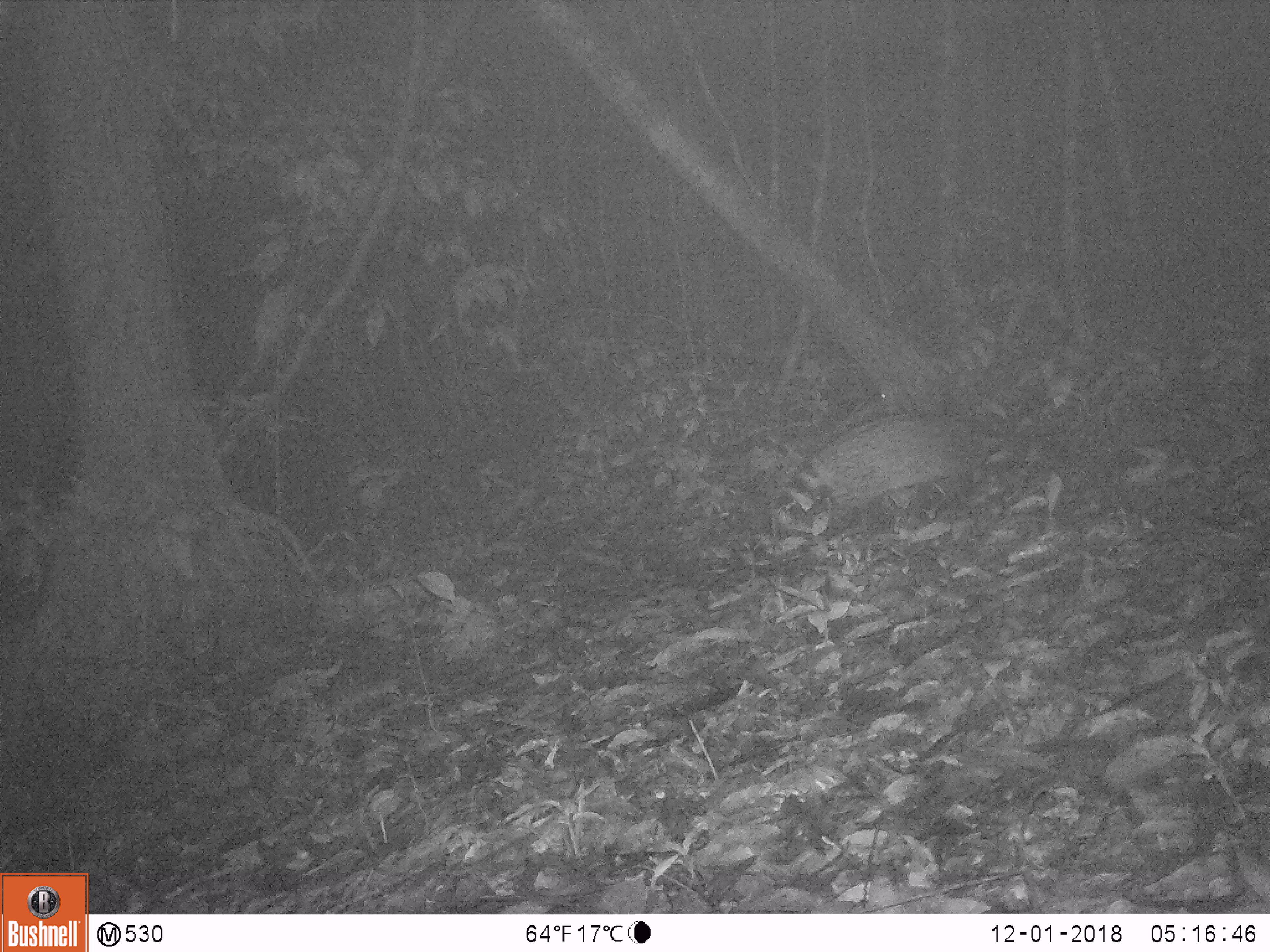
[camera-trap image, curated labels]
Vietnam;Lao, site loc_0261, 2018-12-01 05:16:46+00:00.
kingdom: Animalia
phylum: Chordata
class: Mammalia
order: Carnivora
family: Viverridae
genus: Viverra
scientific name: Viverra zibetha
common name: large indian civet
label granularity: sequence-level